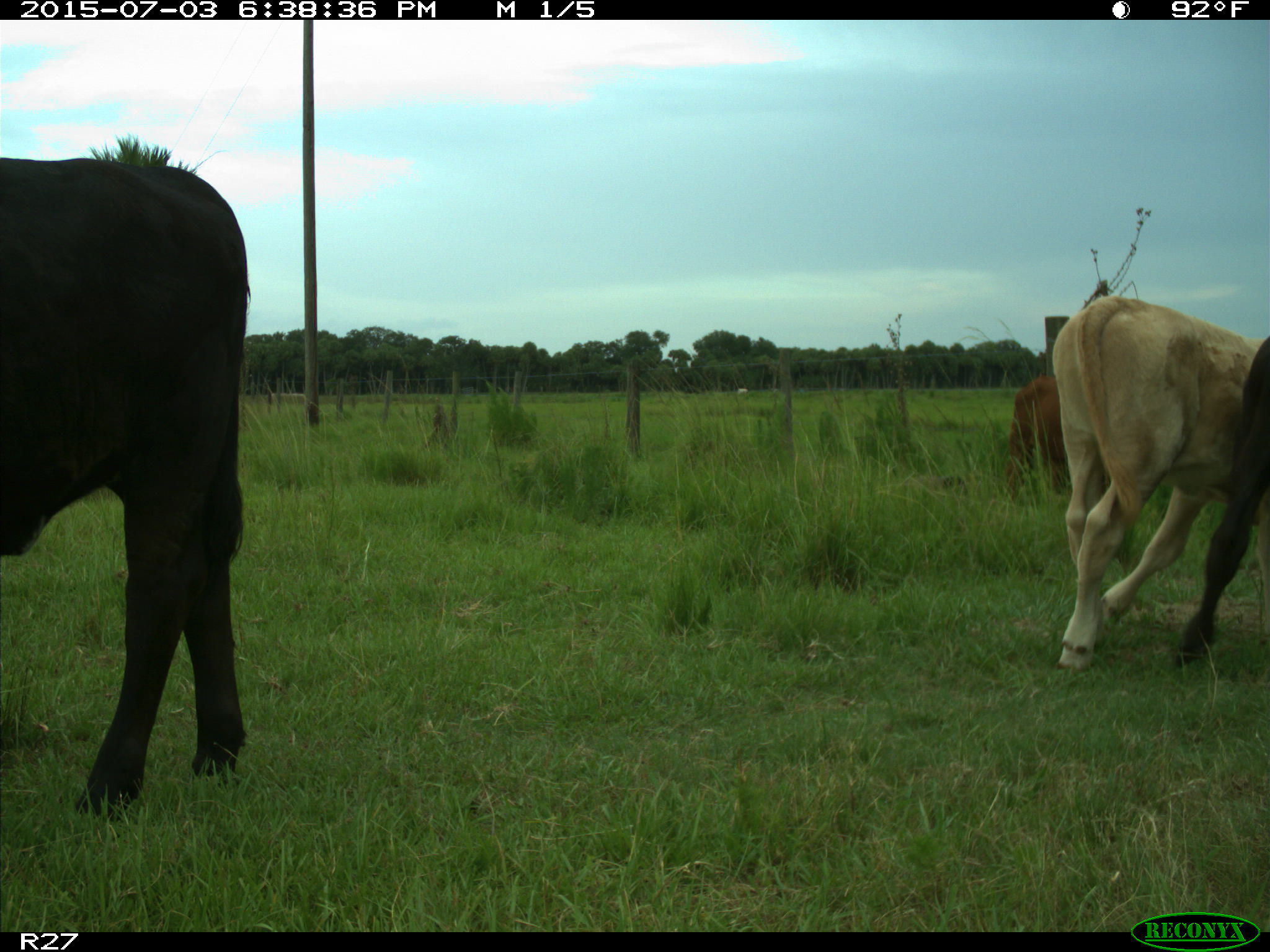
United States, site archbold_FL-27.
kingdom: Animalia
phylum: Chordata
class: Mammalia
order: Artiodactyla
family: Bovidae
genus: Bos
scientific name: Bos taurus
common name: domestic cow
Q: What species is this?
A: Bos taurus (domestic cow).